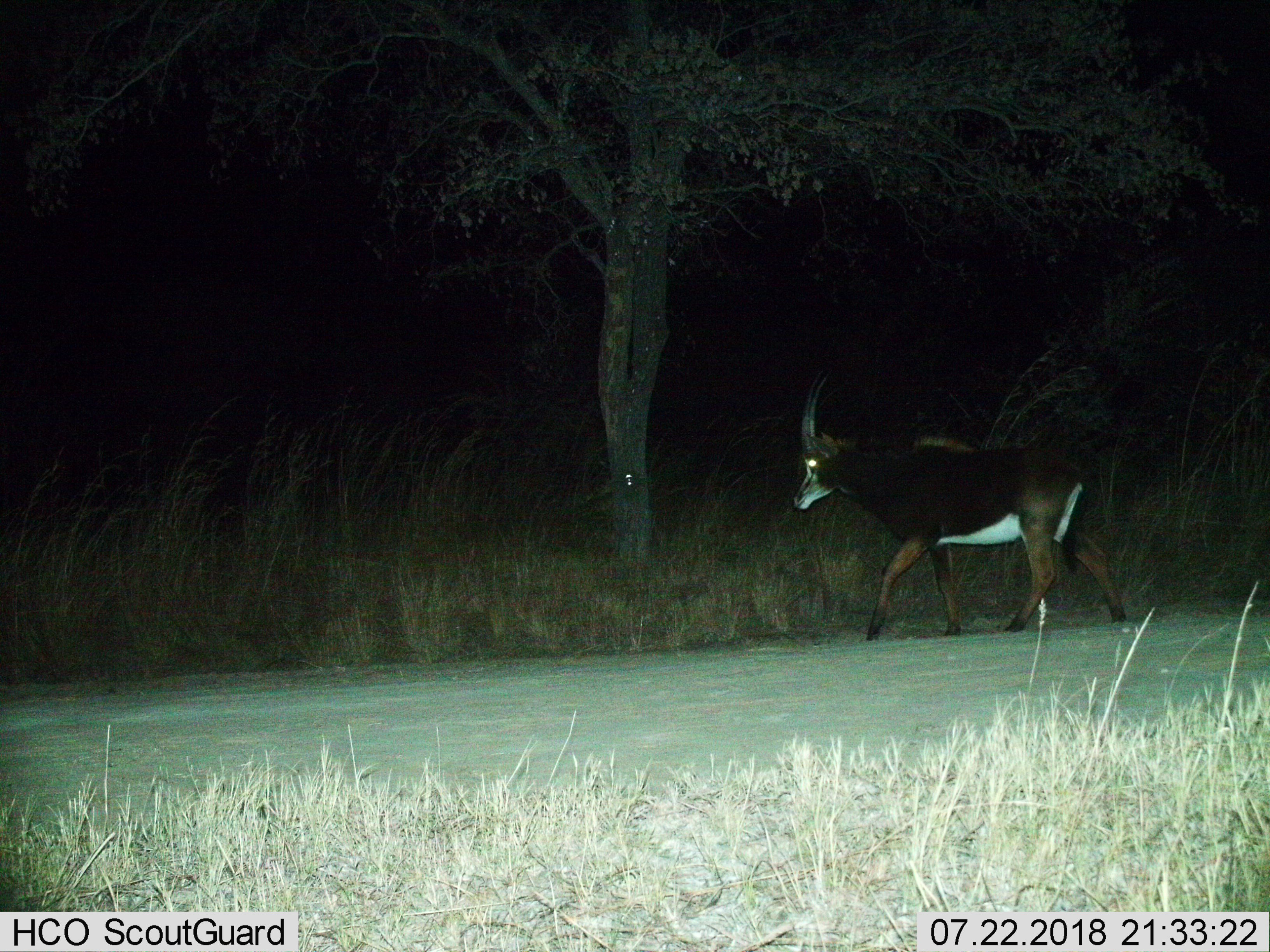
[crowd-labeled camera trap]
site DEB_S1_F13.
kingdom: Animalia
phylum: Chordata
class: Mammalia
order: Artiodactyla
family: Bovidae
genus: Hippotragus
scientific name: Hippotragus niger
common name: sable antelope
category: sable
Sable (sable antelope) (Hippotragus niger), count 1. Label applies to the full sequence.